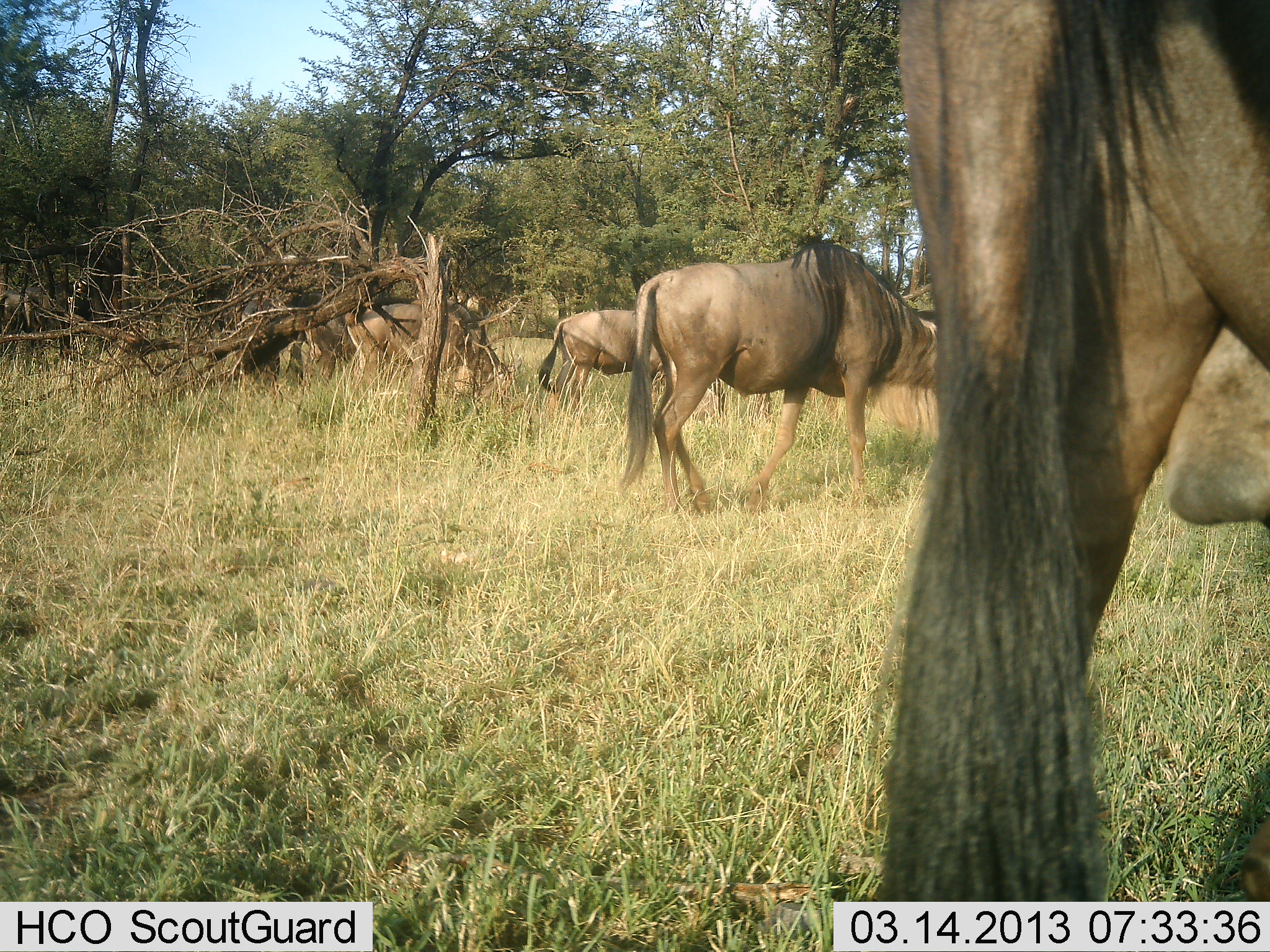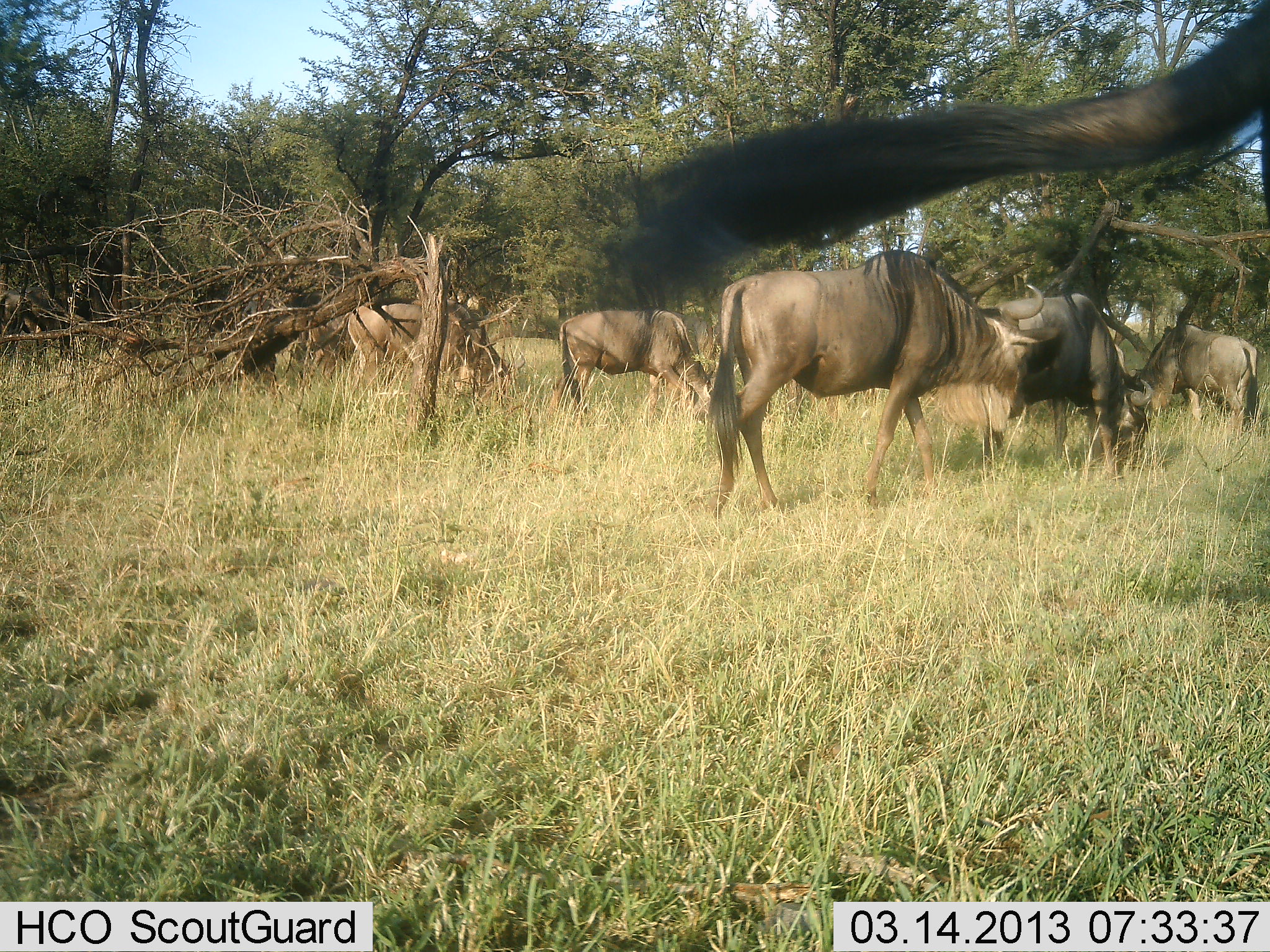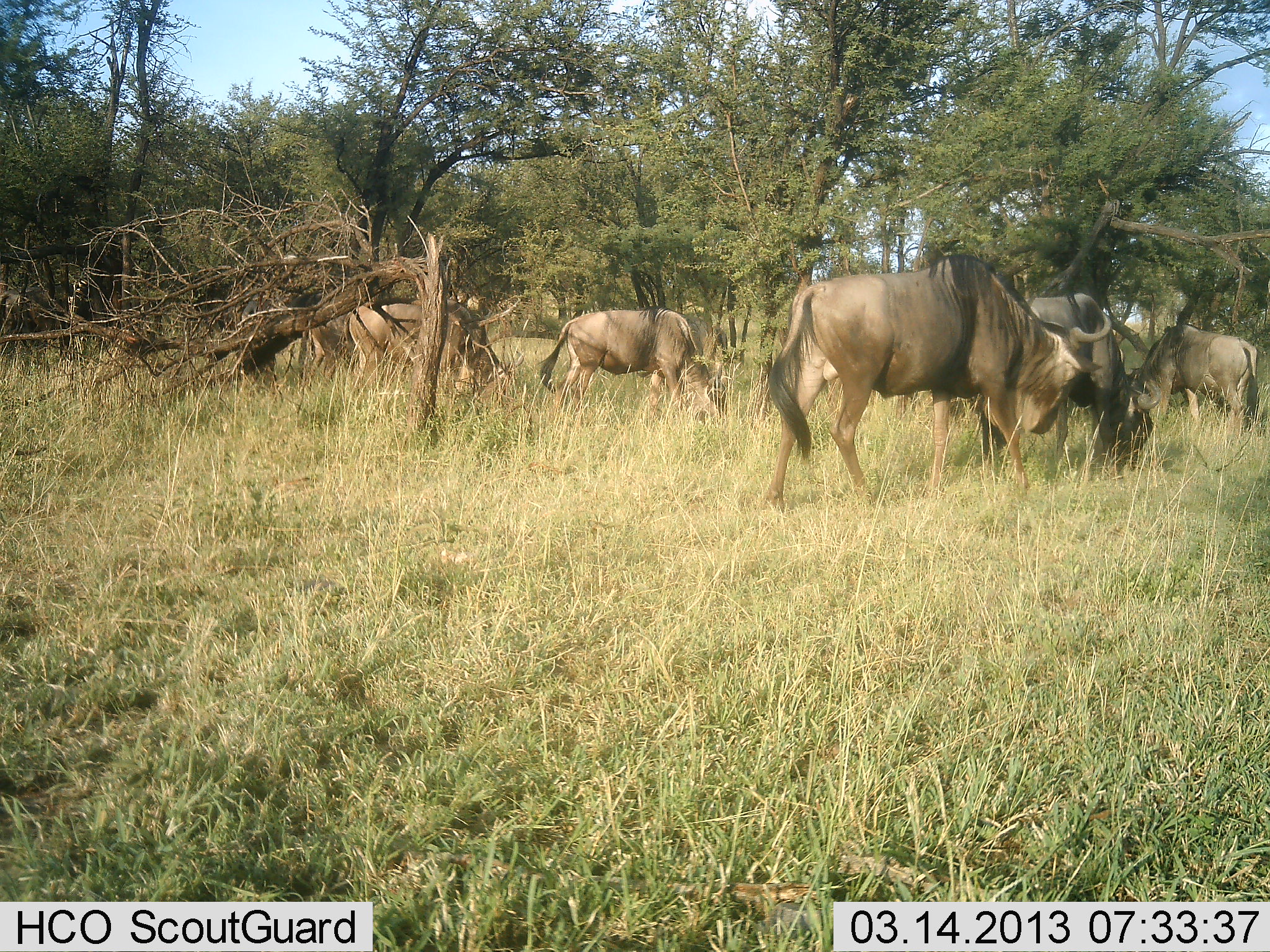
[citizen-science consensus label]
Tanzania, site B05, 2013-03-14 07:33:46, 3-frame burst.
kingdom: Animalia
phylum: Chordata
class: Mammalia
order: Artiodactyla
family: Bovidae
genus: Connochaetes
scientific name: Connochaetes taurinus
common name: blue wildebeest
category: wildebeest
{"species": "wildebeest (blue wildebeest) (Connochaetes taurinus)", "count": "7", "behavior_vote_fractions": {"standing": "32%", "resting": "8%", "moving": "56%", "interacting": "4%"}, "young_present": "0%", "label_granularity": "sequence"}